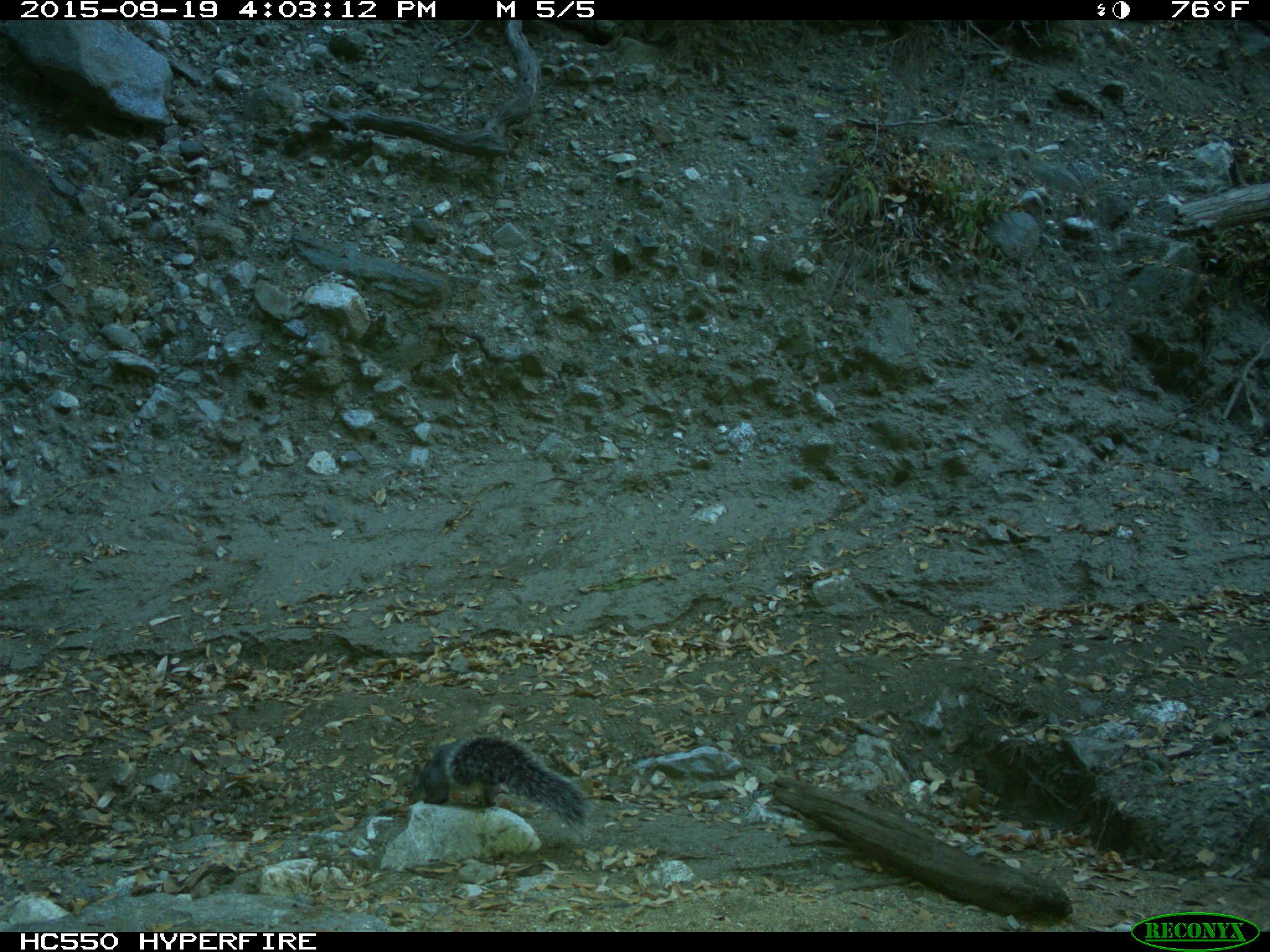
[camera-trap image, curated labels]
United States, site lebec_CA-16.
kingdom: Animalia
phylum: Chordata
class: Mammalia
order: Rodentia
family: Sciuridae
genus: Sciurus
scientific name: Sciurus carolinensis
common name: eastern gray squirrel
Sciurus carolinensis (eastern gray squirrel).